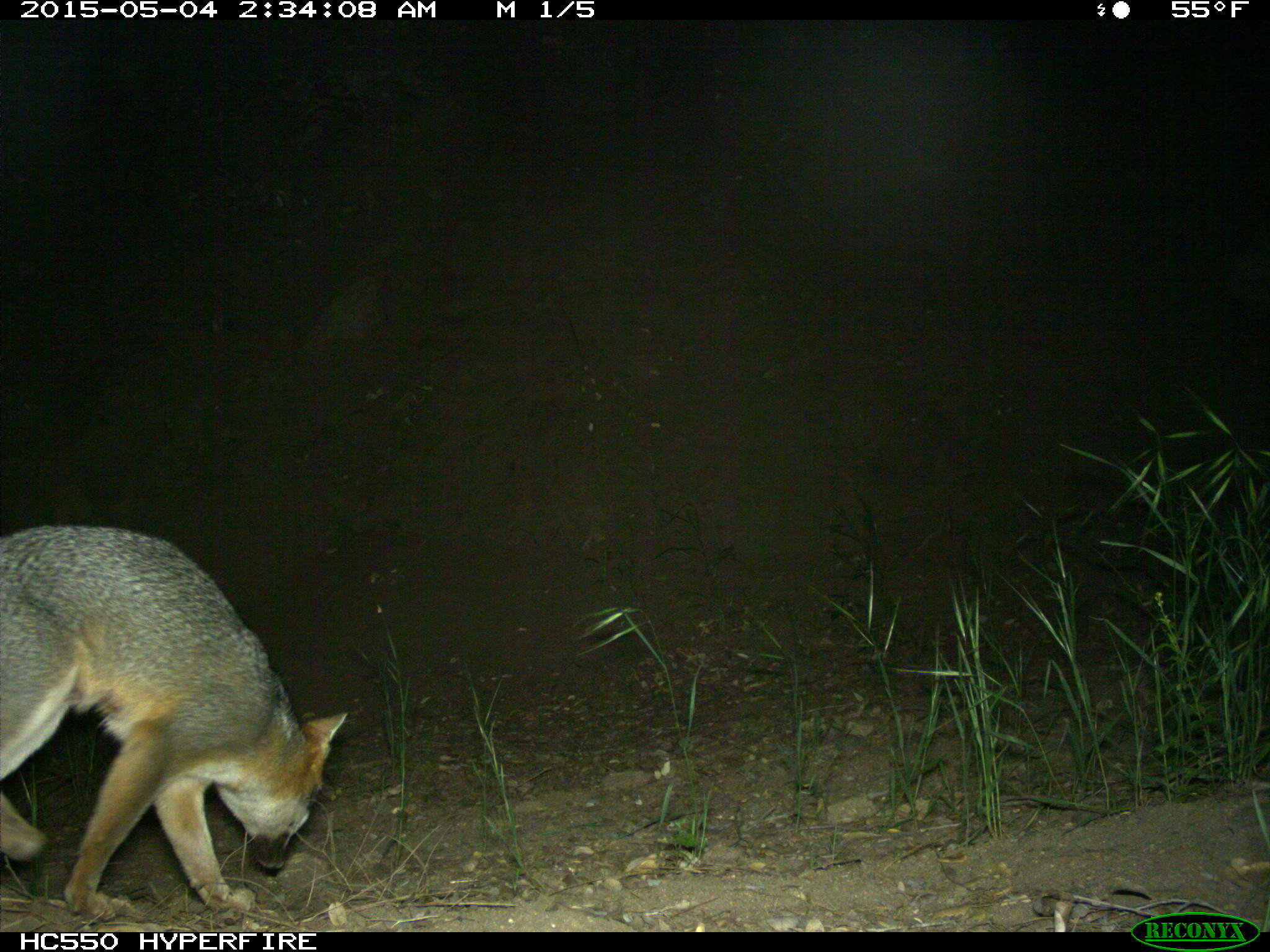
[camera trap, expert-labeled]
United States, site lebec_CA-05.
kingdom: Animalia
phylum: Chordata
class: Mammalia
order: Carnivora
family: Canidae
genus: Urocyon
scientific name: Urocyon cinereoargenteus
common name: gray fox